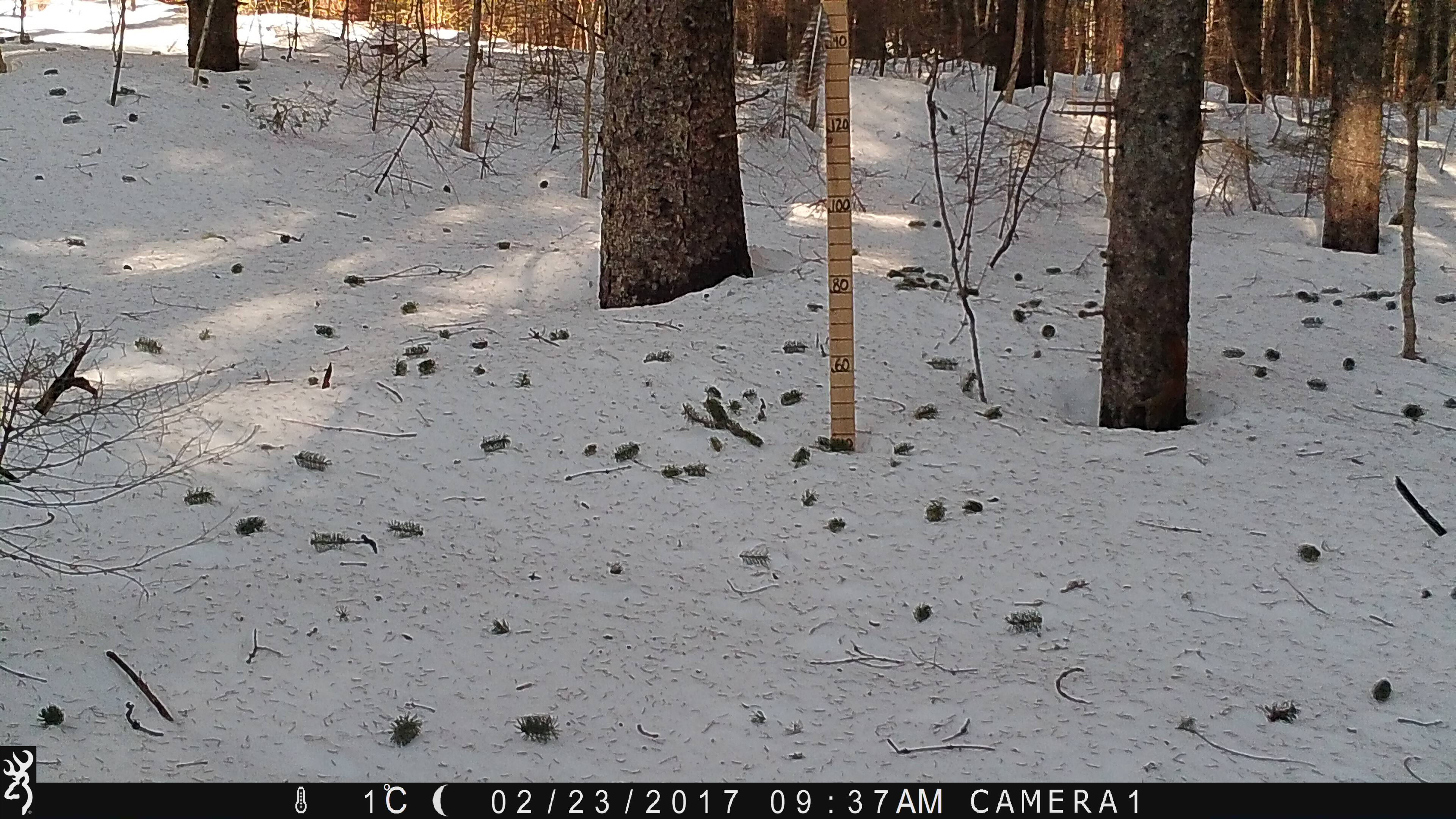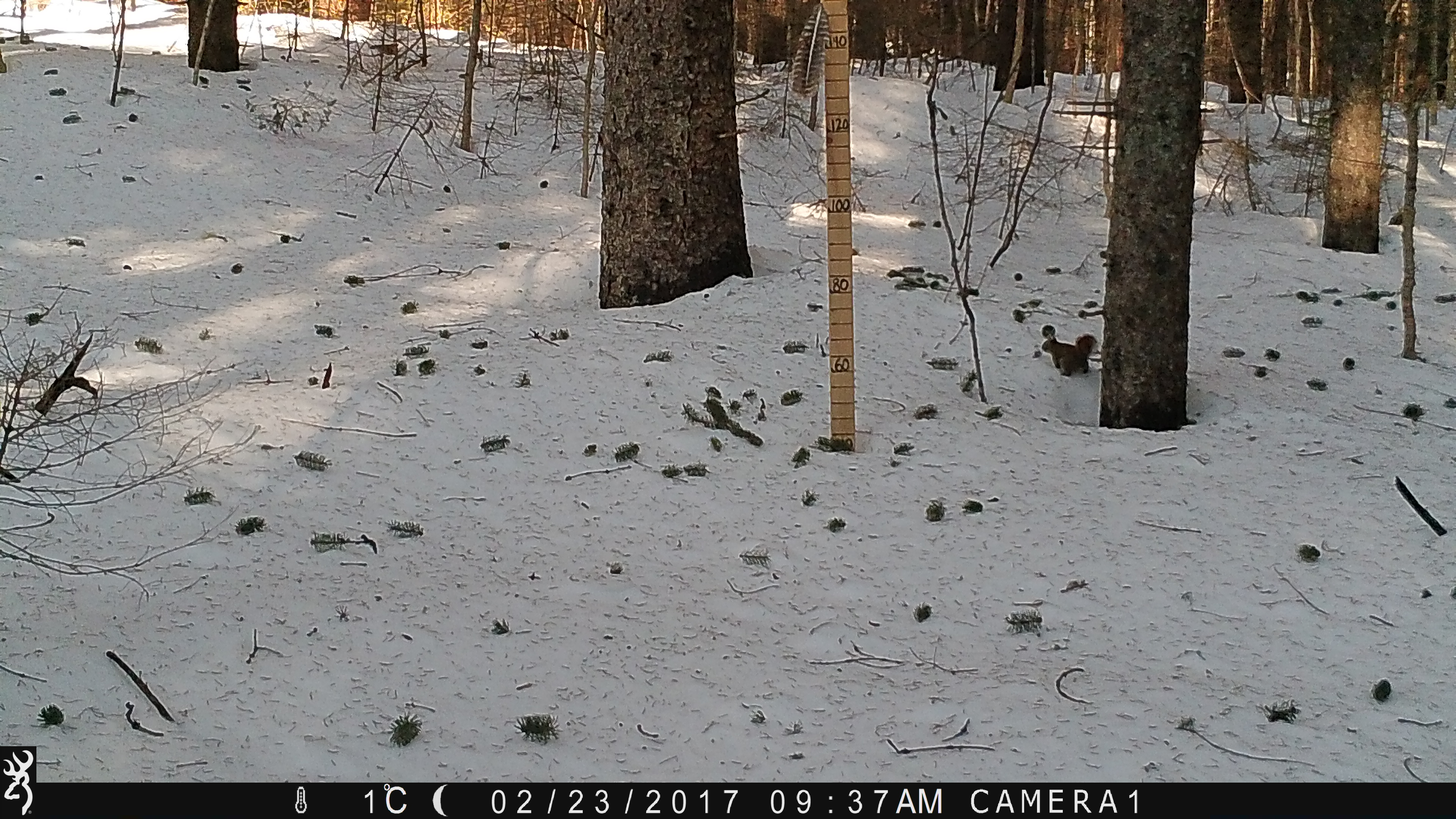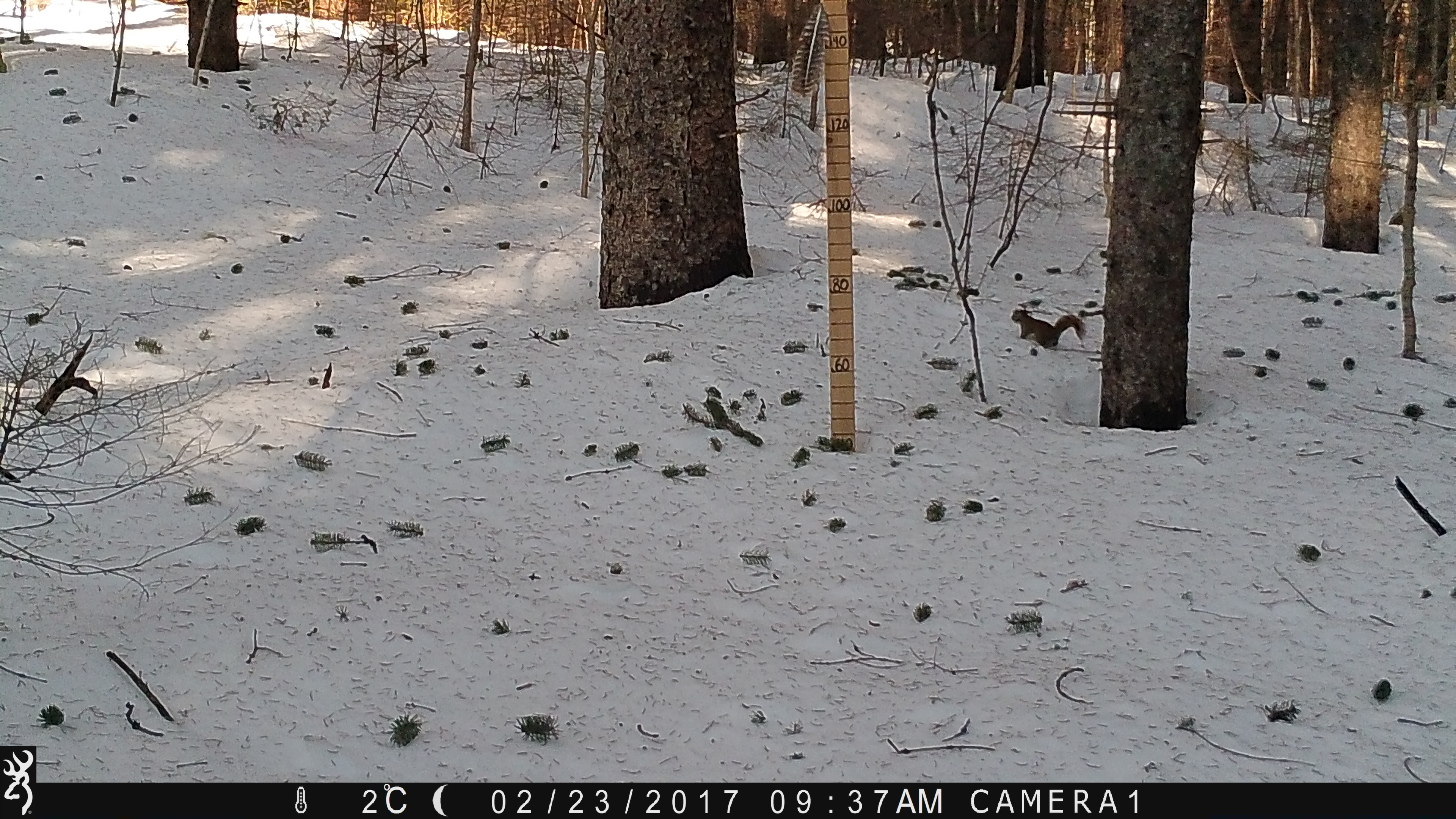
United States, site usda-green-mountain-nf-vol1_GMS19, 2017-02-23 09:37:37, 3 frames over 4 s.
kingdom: Animalia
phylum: Chordata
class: Mammalia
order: Rodentia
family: Sciuridae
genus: Tamiasciurus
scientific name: Tamiasciurus hudsonicus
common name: red squirrel